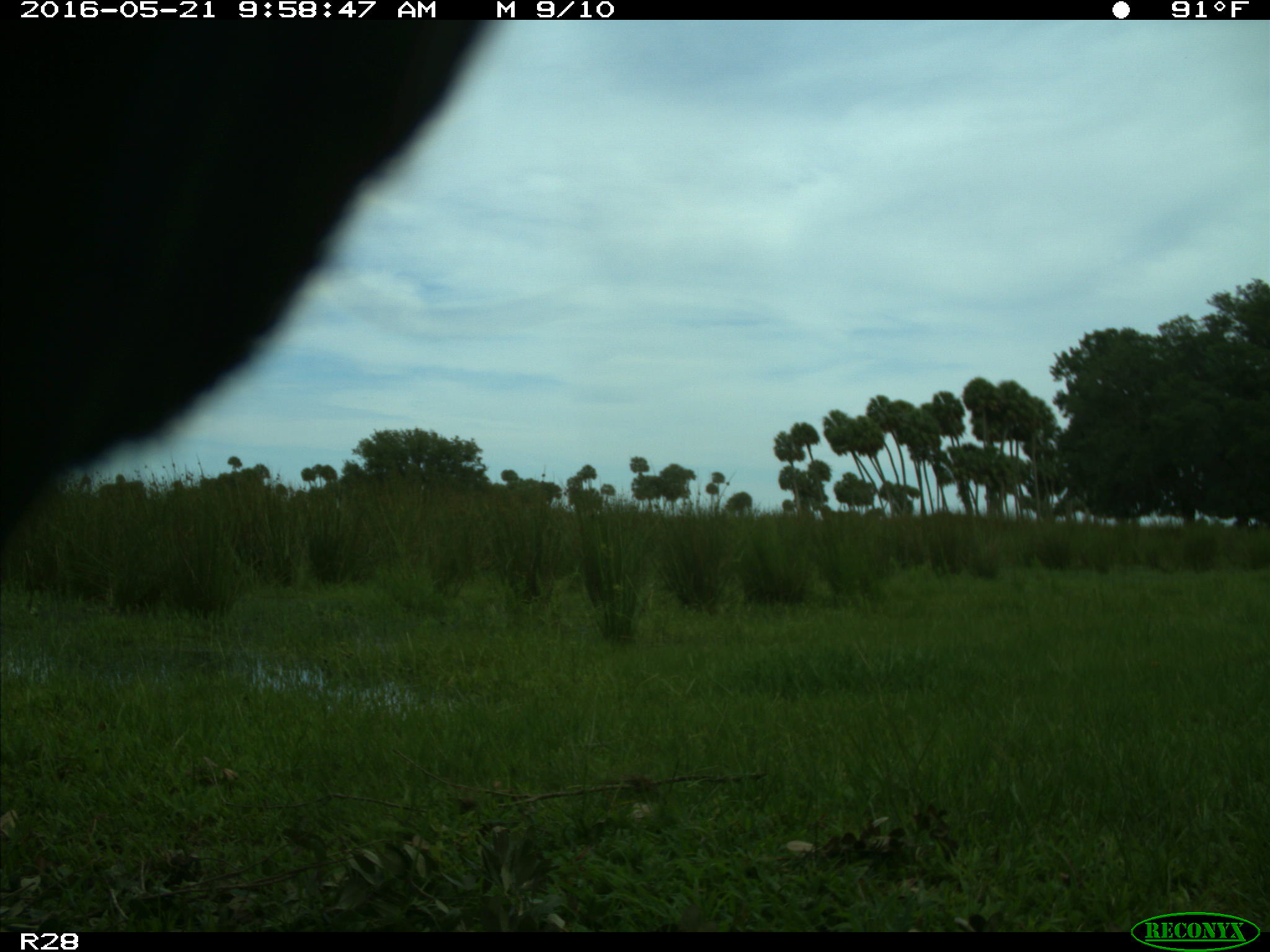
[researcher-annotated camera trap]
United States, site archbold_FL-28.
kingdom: Animalia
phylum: Chordata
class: Mammalia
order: Artiodactyla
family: Bovidae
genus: Bos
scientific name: Bos taurus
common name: domestic cow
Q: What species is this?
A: Bos taurus (domestic cow).